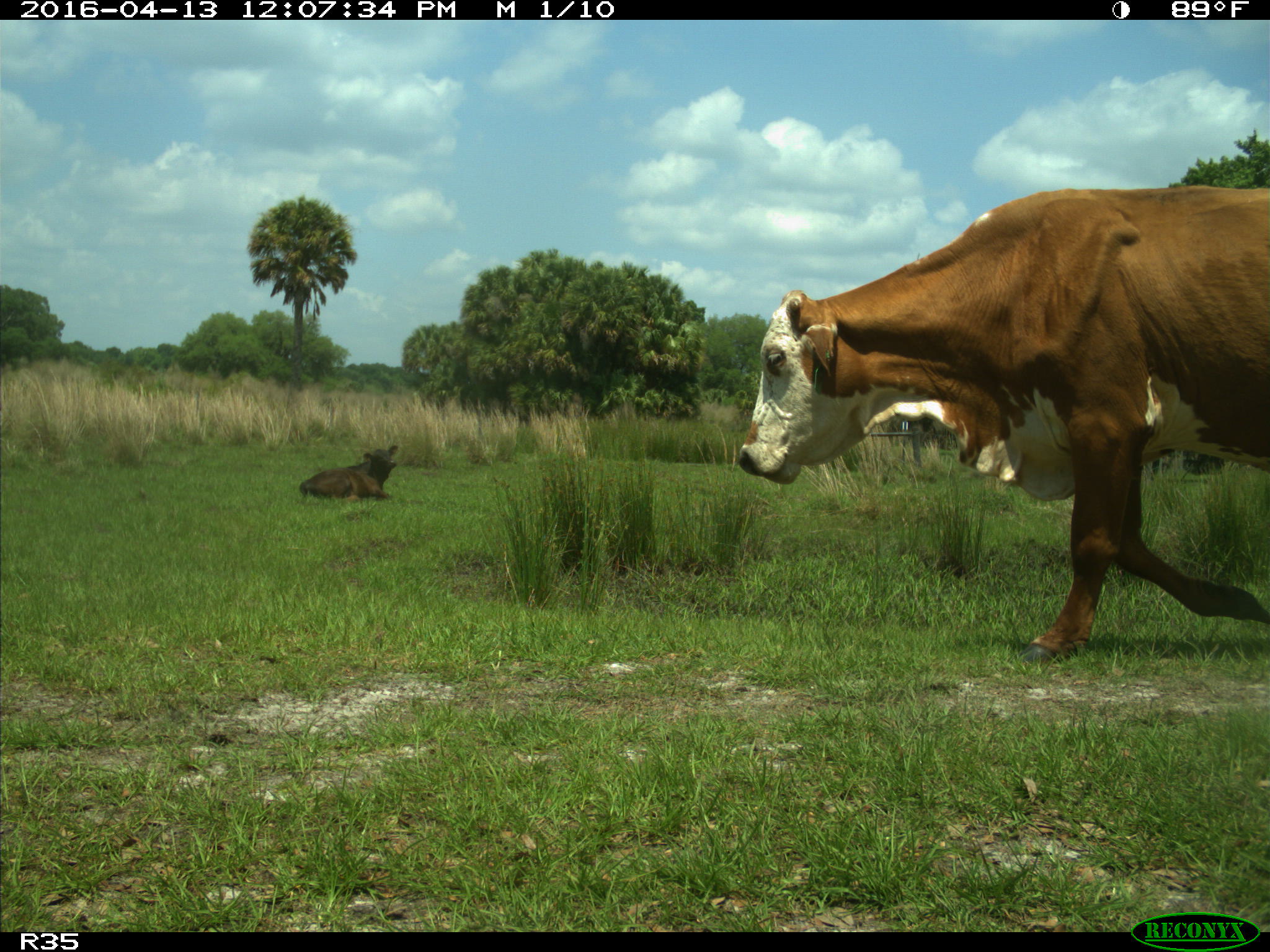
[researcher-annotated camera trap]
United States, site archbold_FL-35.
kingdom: Animalia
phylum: Chordata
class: Mammalia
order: Artiodactyla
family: Bovidae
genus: Bos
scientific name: Bos taurus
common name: domestic cow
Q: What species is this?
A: Bos taurus (domestic cow).